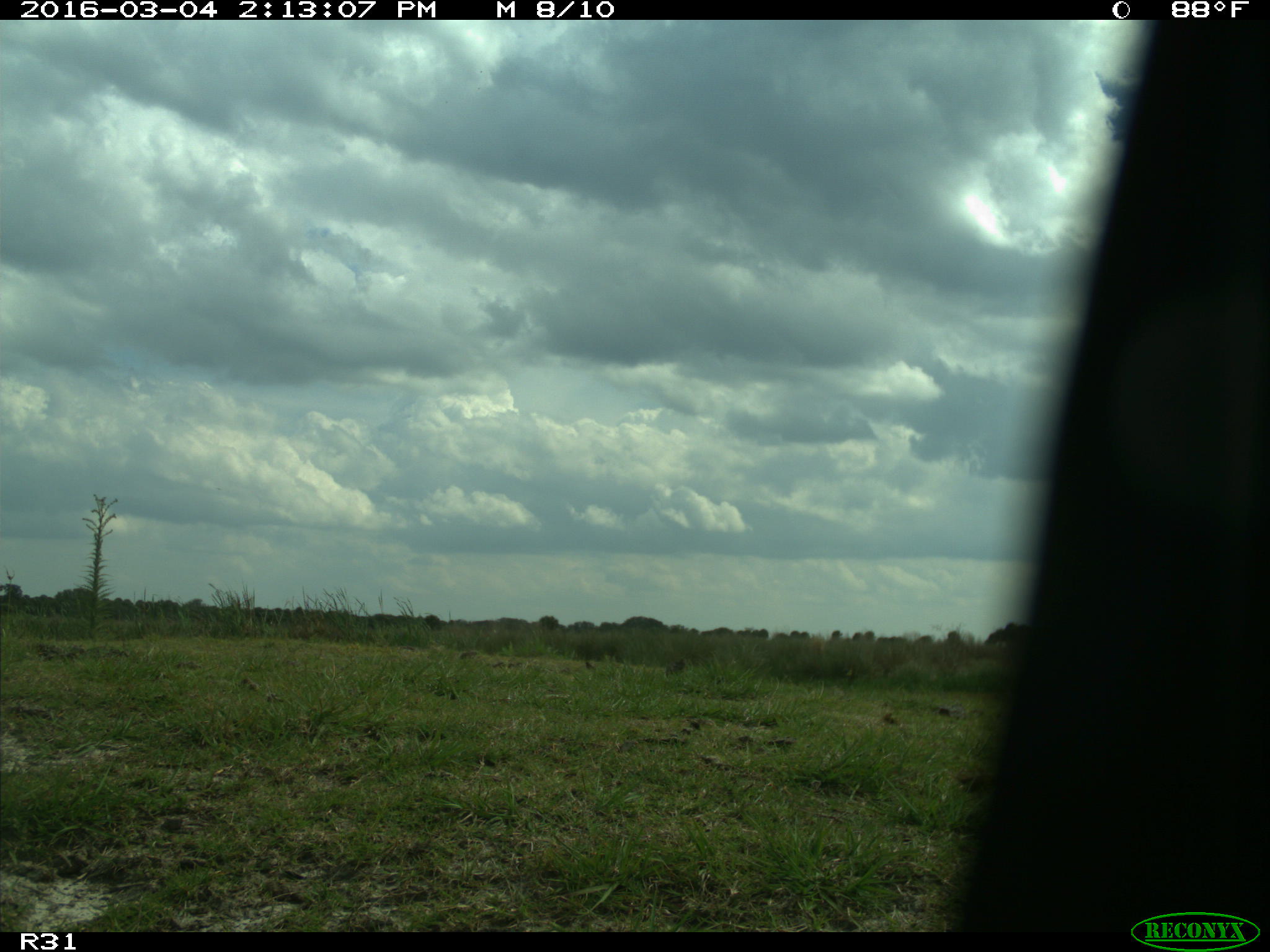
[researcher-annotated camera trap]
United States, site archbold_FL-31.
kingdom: Animalia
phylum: Chordata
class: Aves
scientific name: Aves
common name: birds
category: unidentified bird